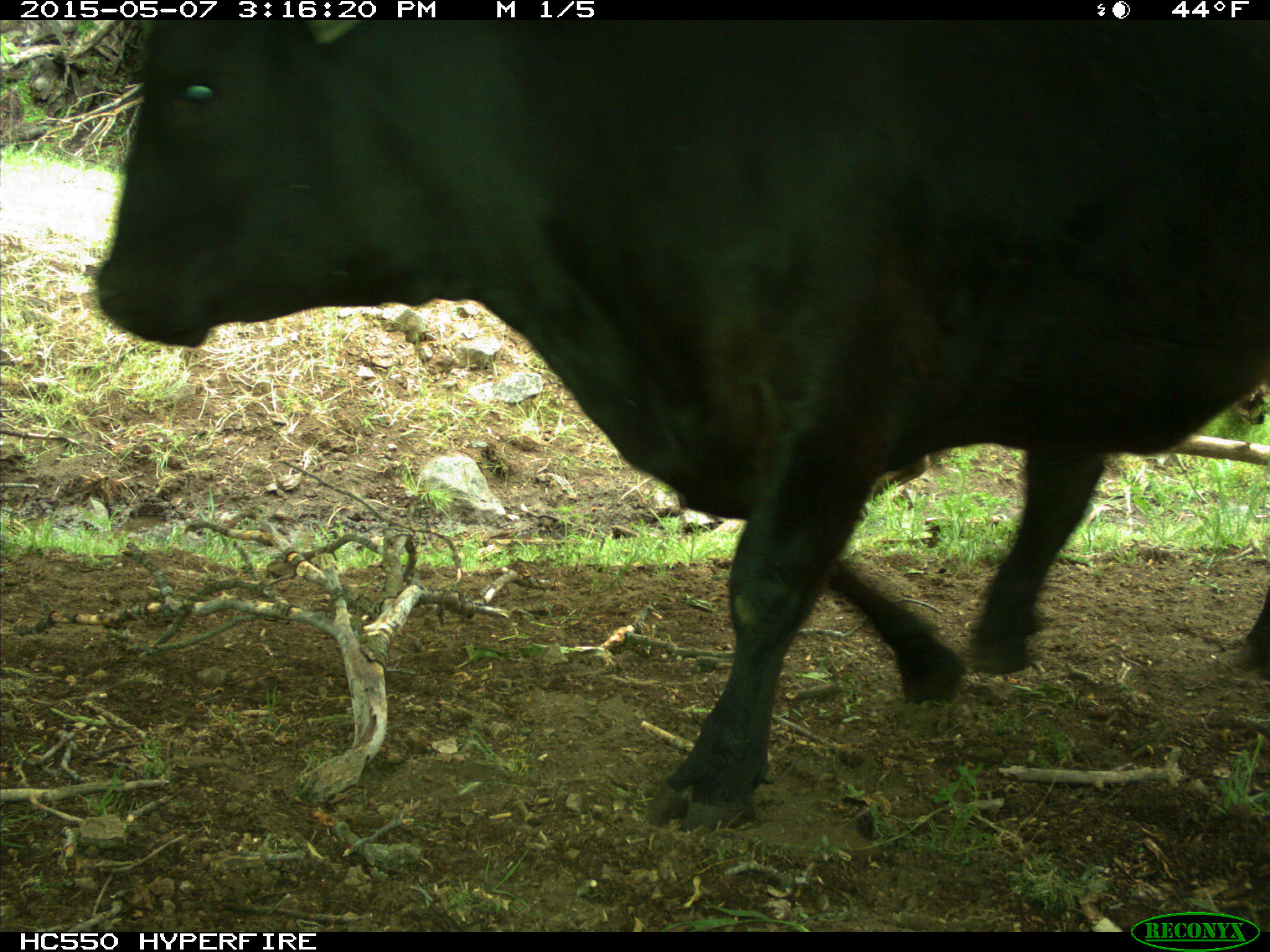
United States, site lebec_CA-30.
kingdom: Animalia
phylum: Chordata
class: Mammalia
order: Artiodactyla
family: Bovidae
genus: Bos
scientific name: Bos taurus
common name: domestic cow